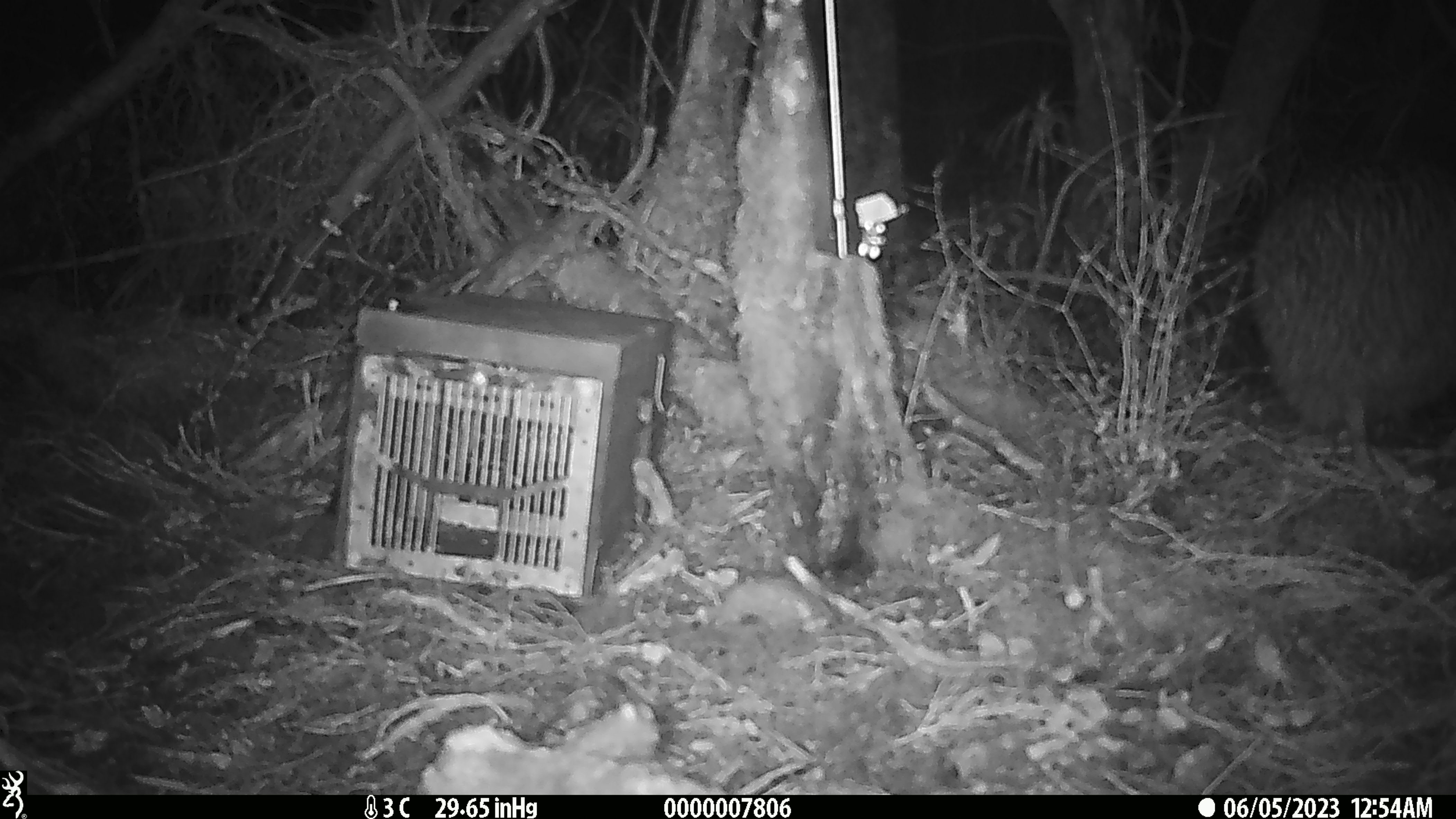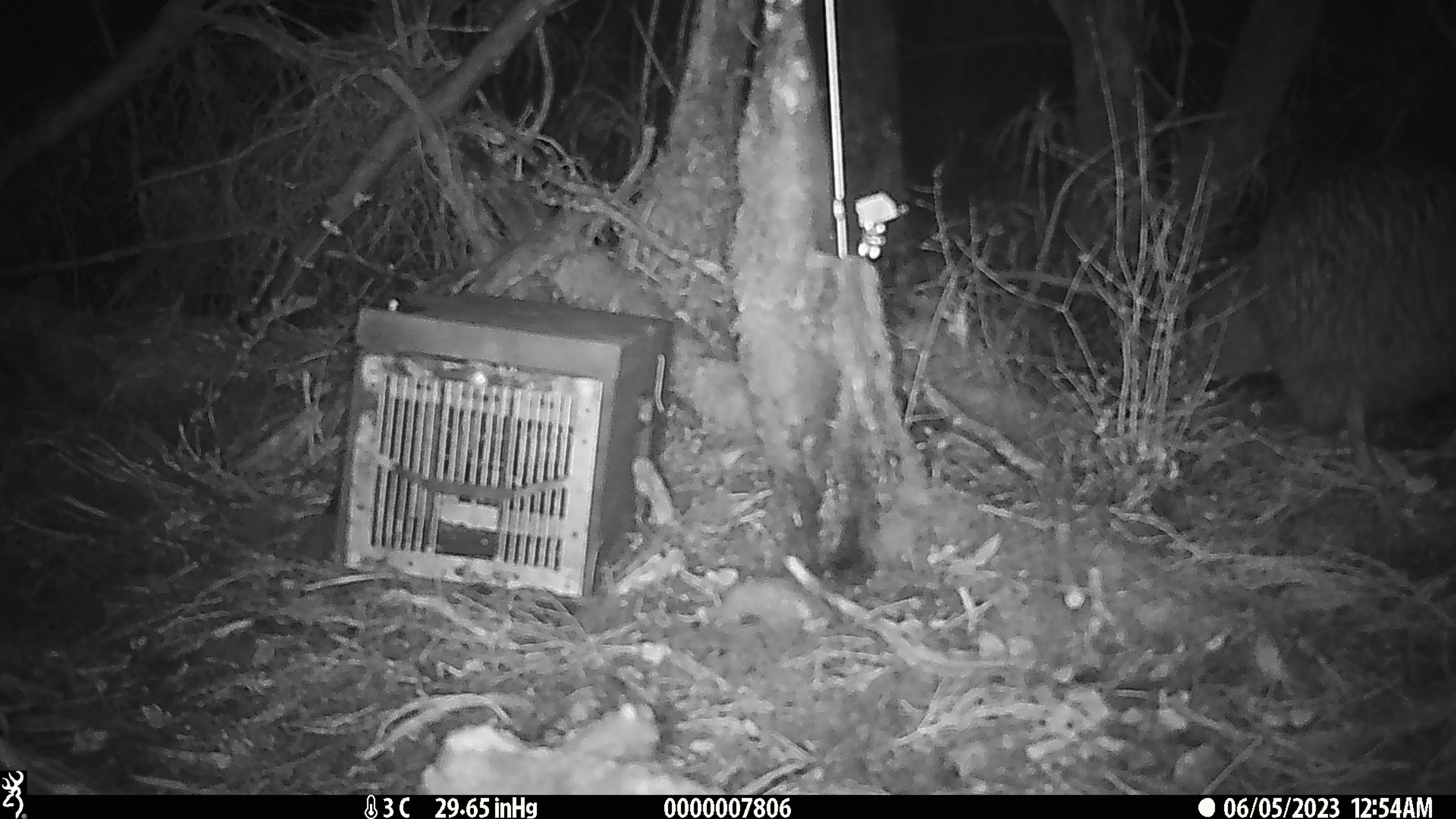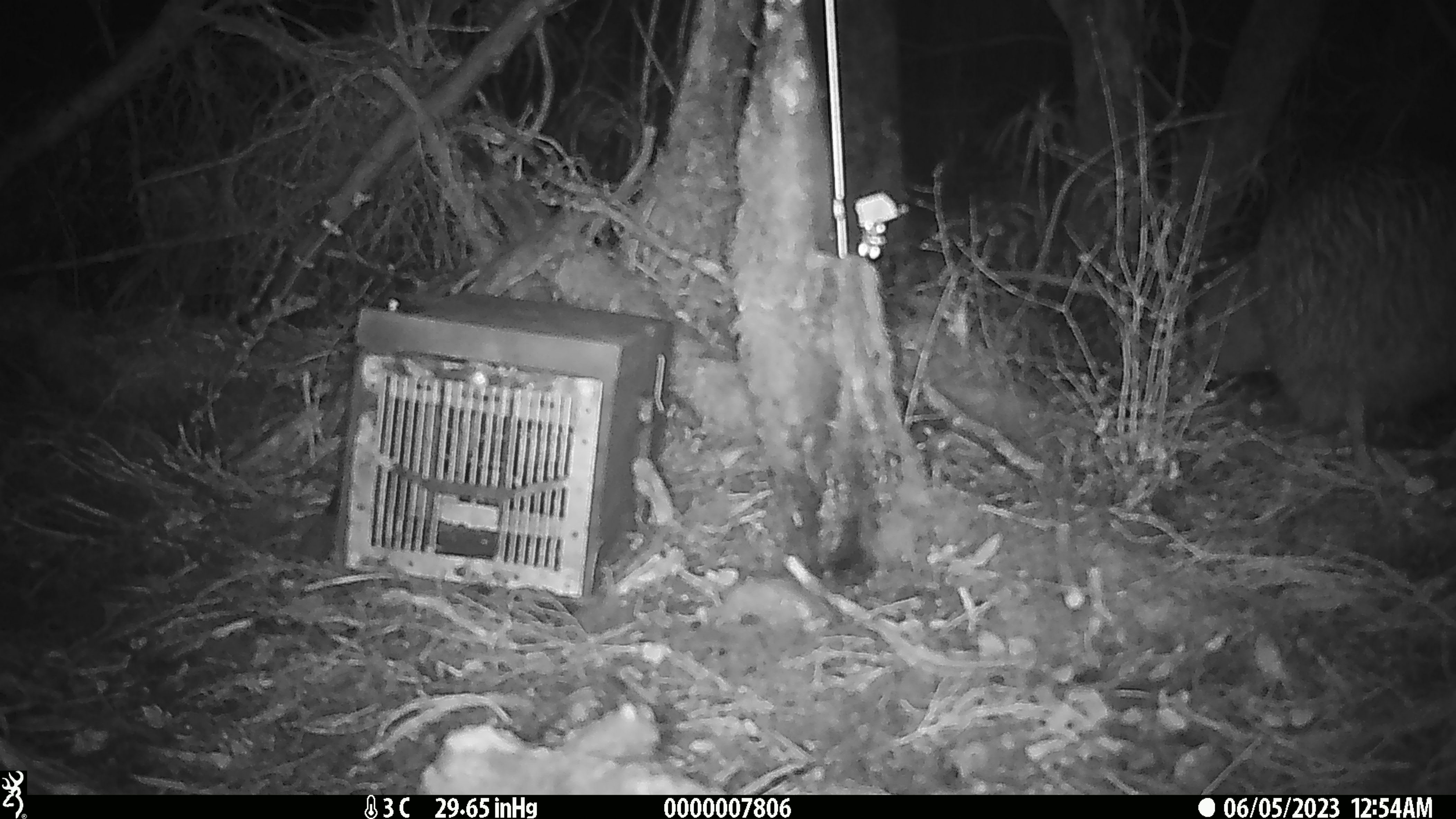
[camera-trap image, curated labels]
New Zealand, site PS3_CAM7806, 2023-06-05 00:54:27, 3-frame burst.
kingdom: Animalia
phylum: Chordata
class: Aves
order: Apterygiformes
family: Apterygidae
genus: Apteryx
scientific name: Apteryx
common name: kiwi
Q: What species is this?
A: Kiwi (Apteryx).